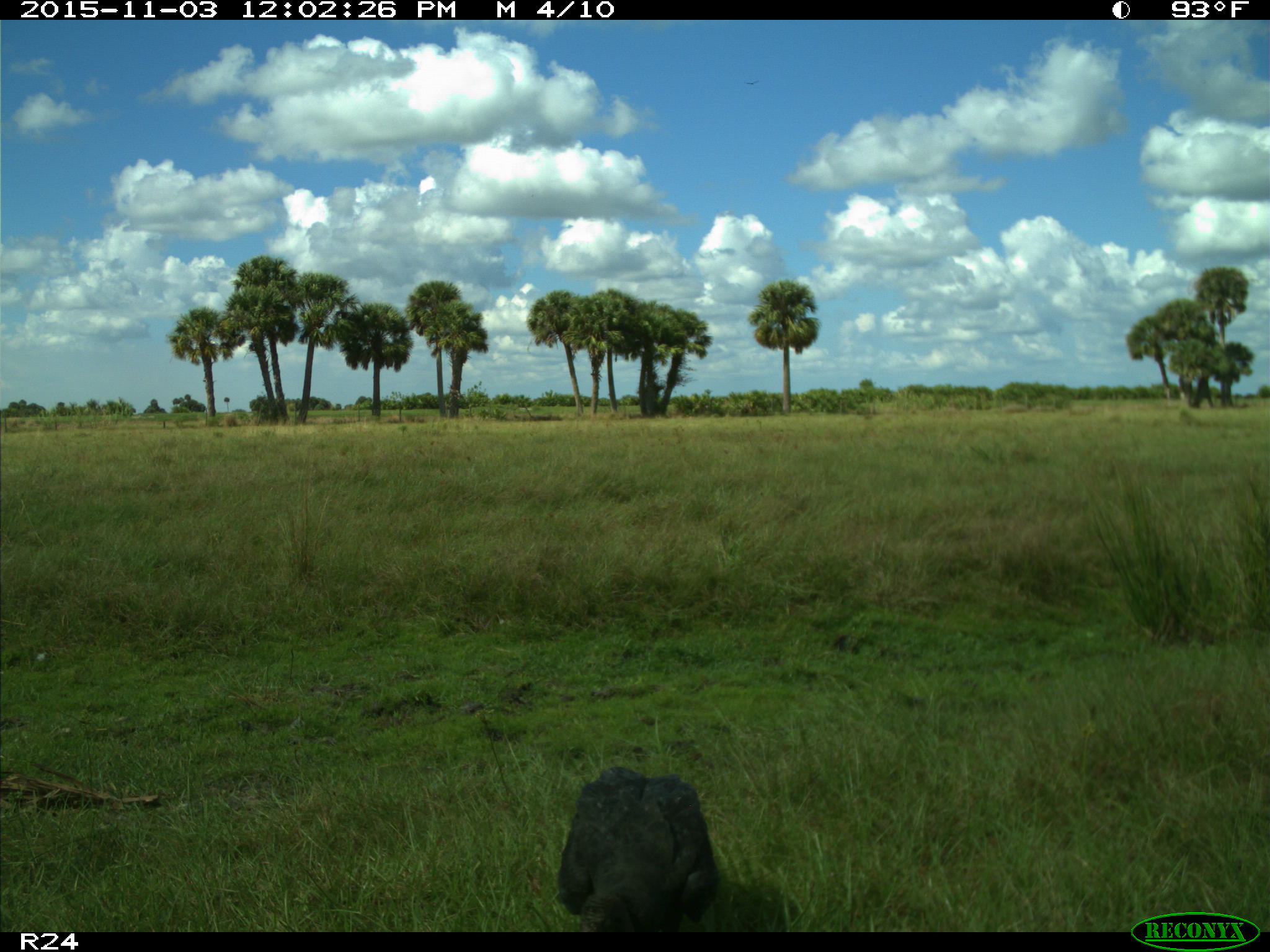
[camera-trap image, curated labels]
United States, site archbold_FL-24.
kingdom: Animalia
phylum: Chordata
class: Aves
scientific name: Aves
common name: birds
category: unidentified bird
Unidentified bird (birds) (Aves).